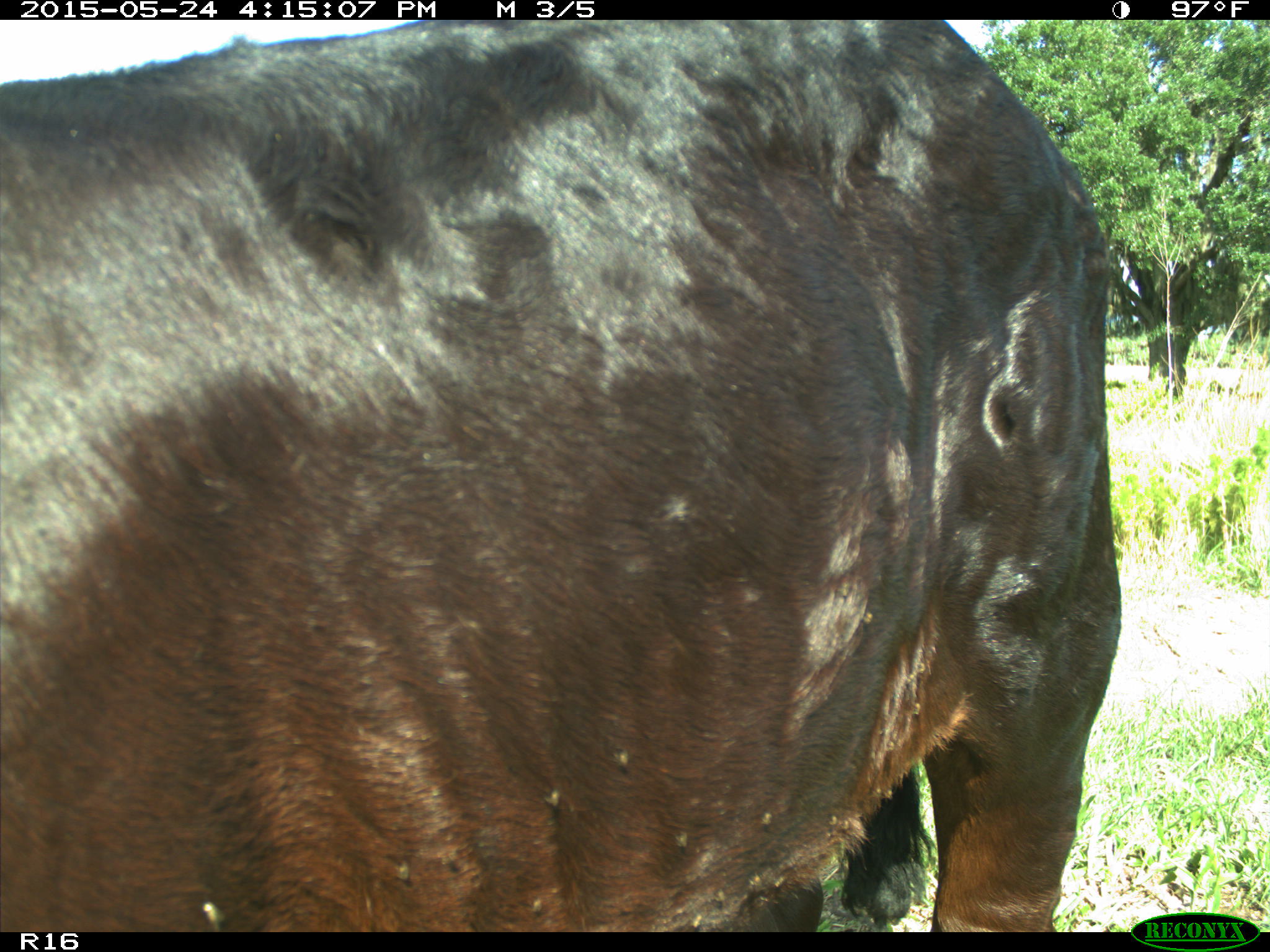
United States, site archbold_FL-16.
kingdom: Animalia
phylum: Chordata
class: Mammalia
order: Artiodactyla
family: Bovidae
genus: Bos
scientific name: Bos taurus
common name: domestic cow